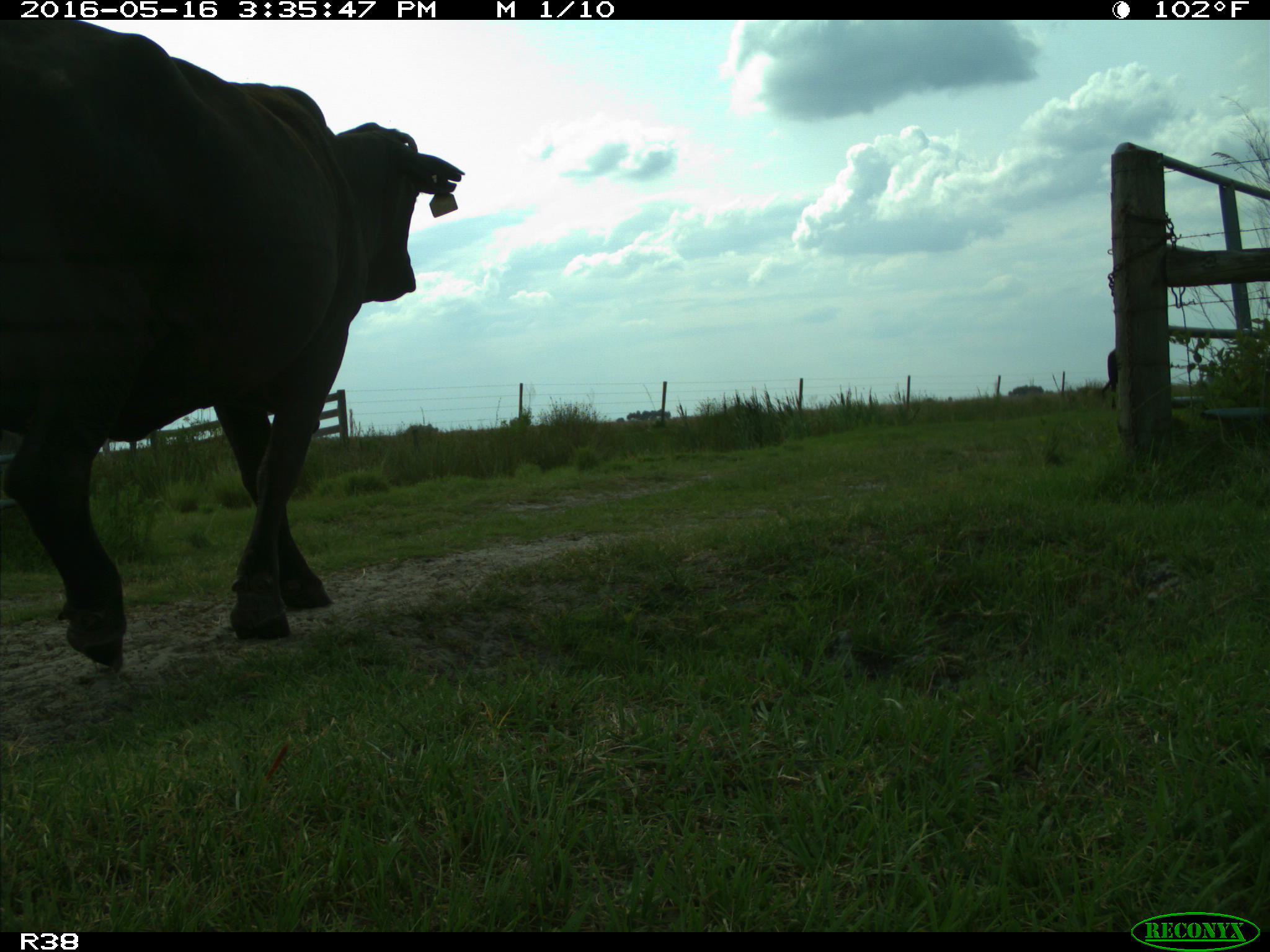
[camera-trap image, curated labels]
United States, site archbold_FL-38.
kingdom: Animalia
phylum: Chordata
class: Mammalia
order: Artiodactyla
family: Bovidae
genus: Bos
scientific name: Bos taurus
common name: domestic cow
Bos taurus (domestic cow).